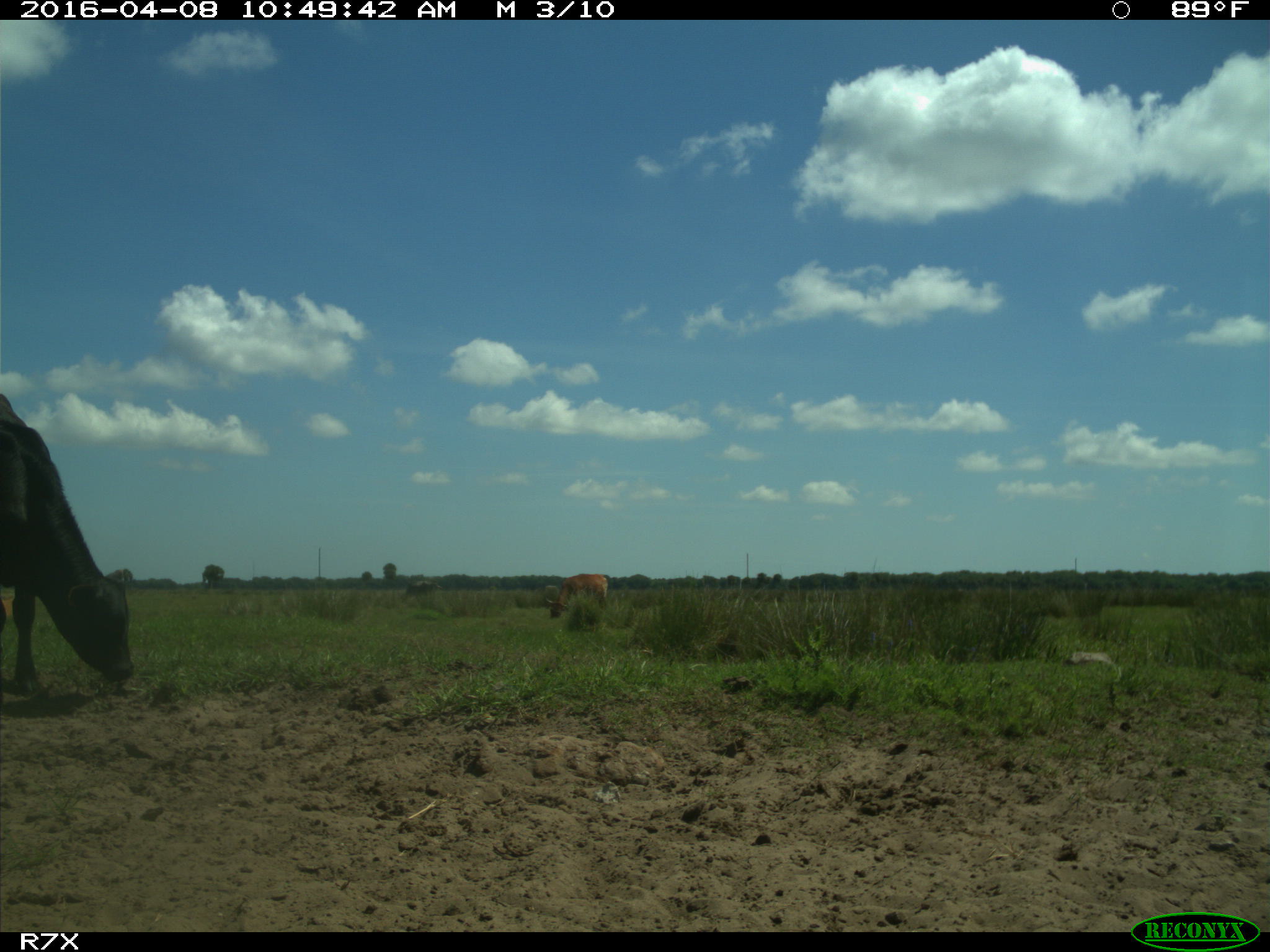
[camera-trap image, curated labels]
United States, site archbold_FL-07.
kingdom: Animalia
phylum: Chordata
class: Mammalia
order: Artiodactyla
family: Bovidae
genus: Bos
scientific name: Bos taurus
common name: domestic cow